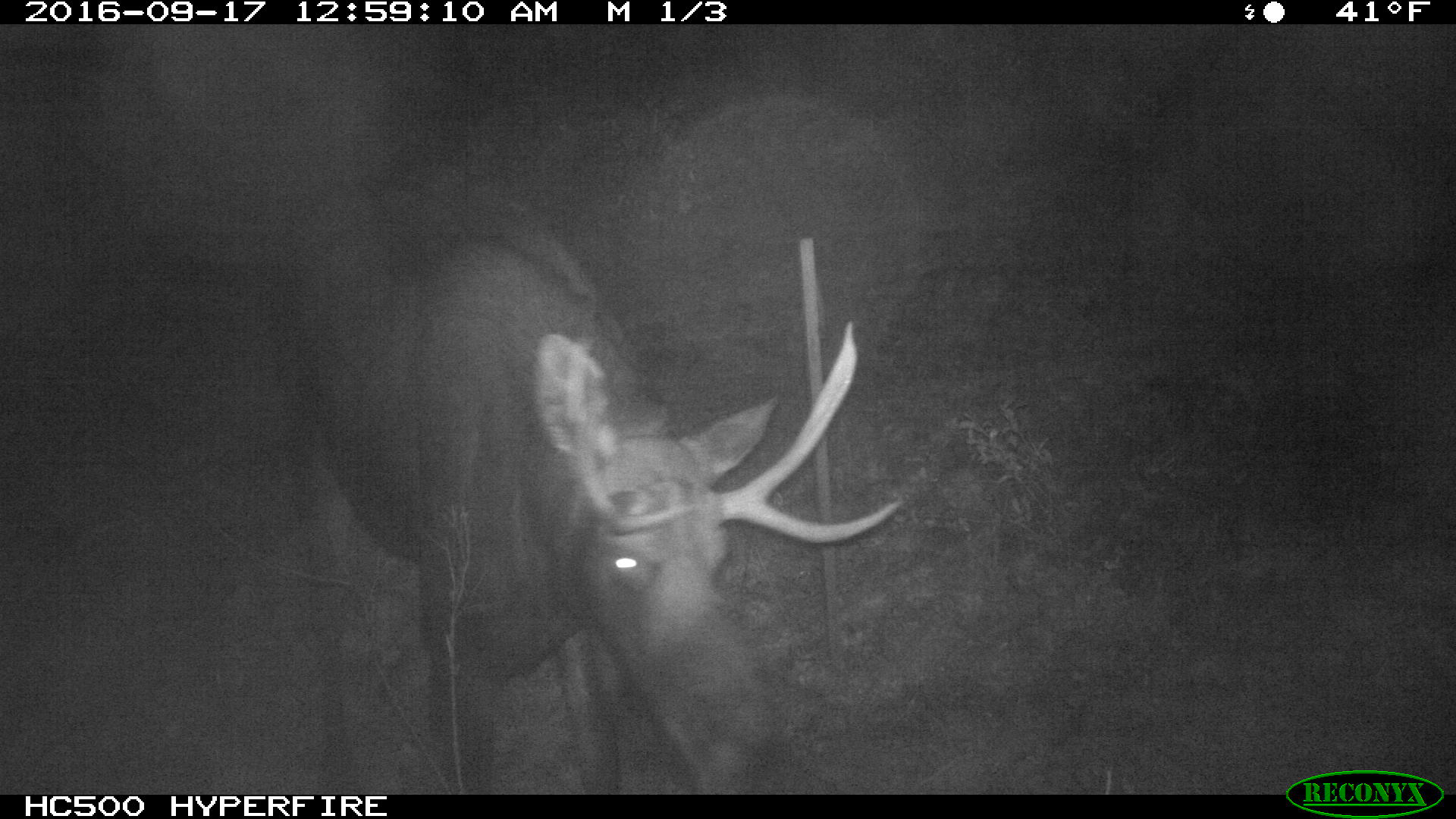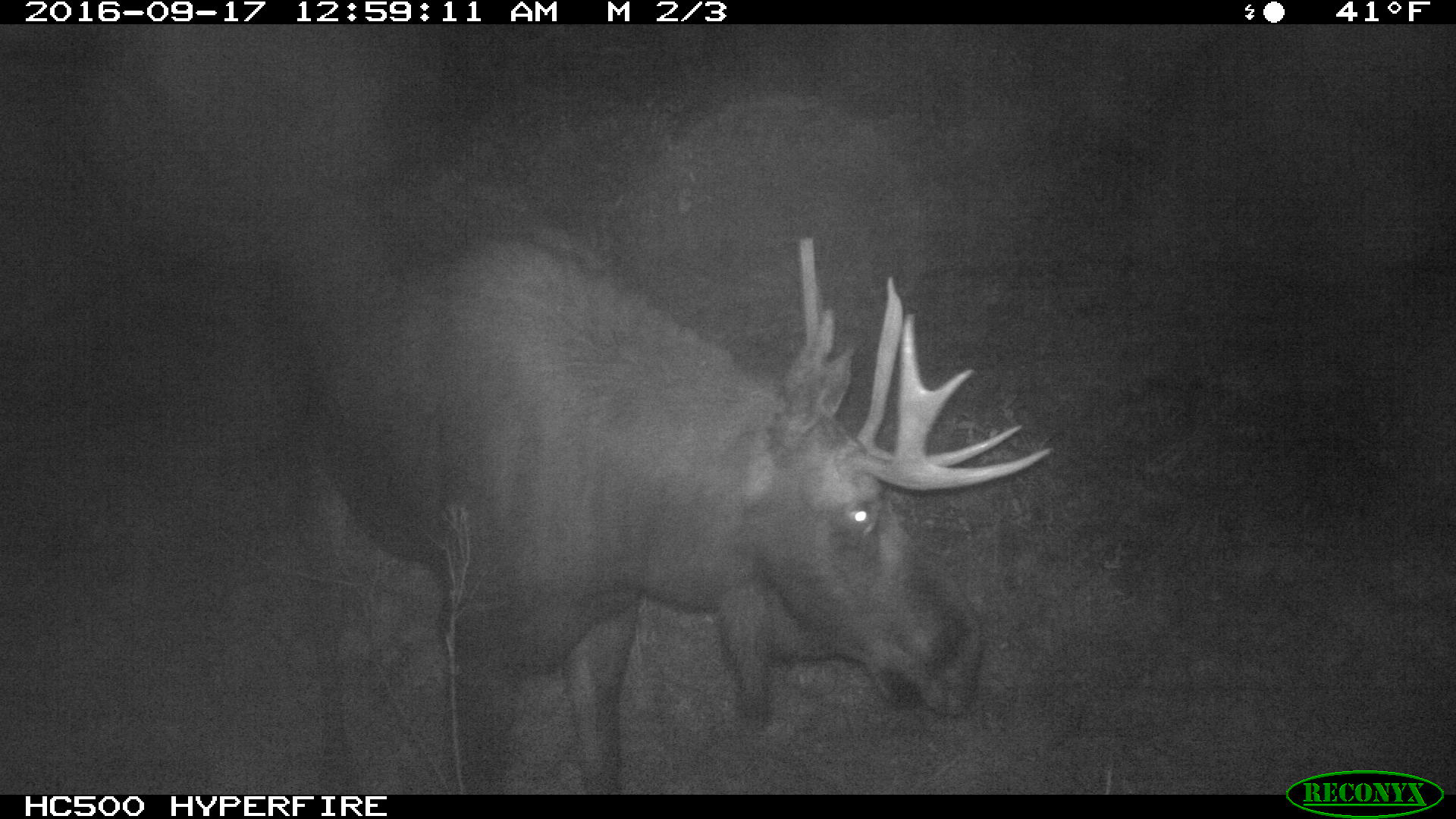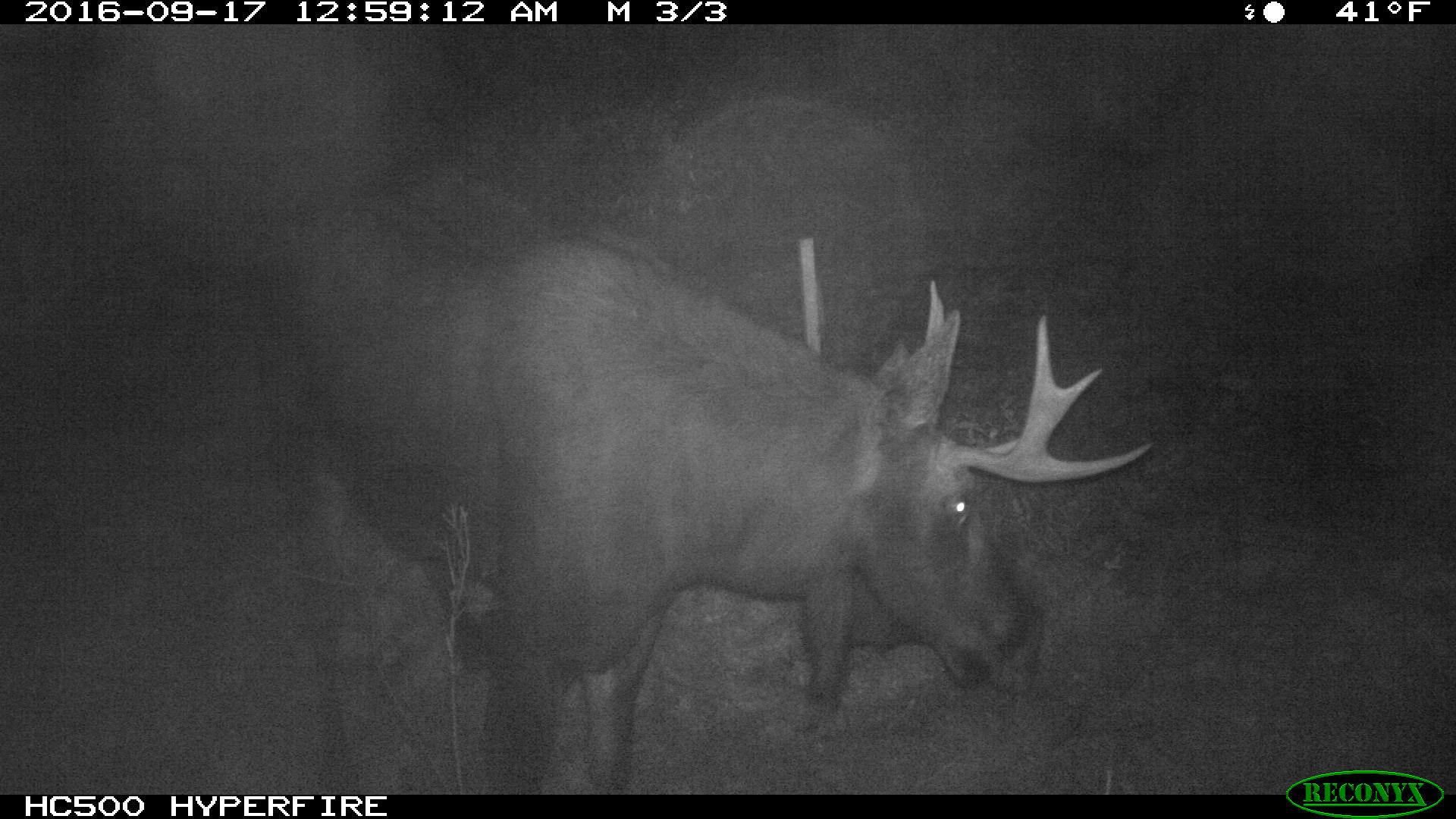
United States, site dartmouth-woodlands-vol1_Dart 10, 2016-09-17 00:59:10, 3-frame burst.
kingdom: Animalia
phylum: Chordata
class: Mammalia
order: Artiodactyla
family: Cervidae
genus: Alces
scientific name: Alces alces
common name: moose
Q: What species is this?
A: Moose (Alces alces).